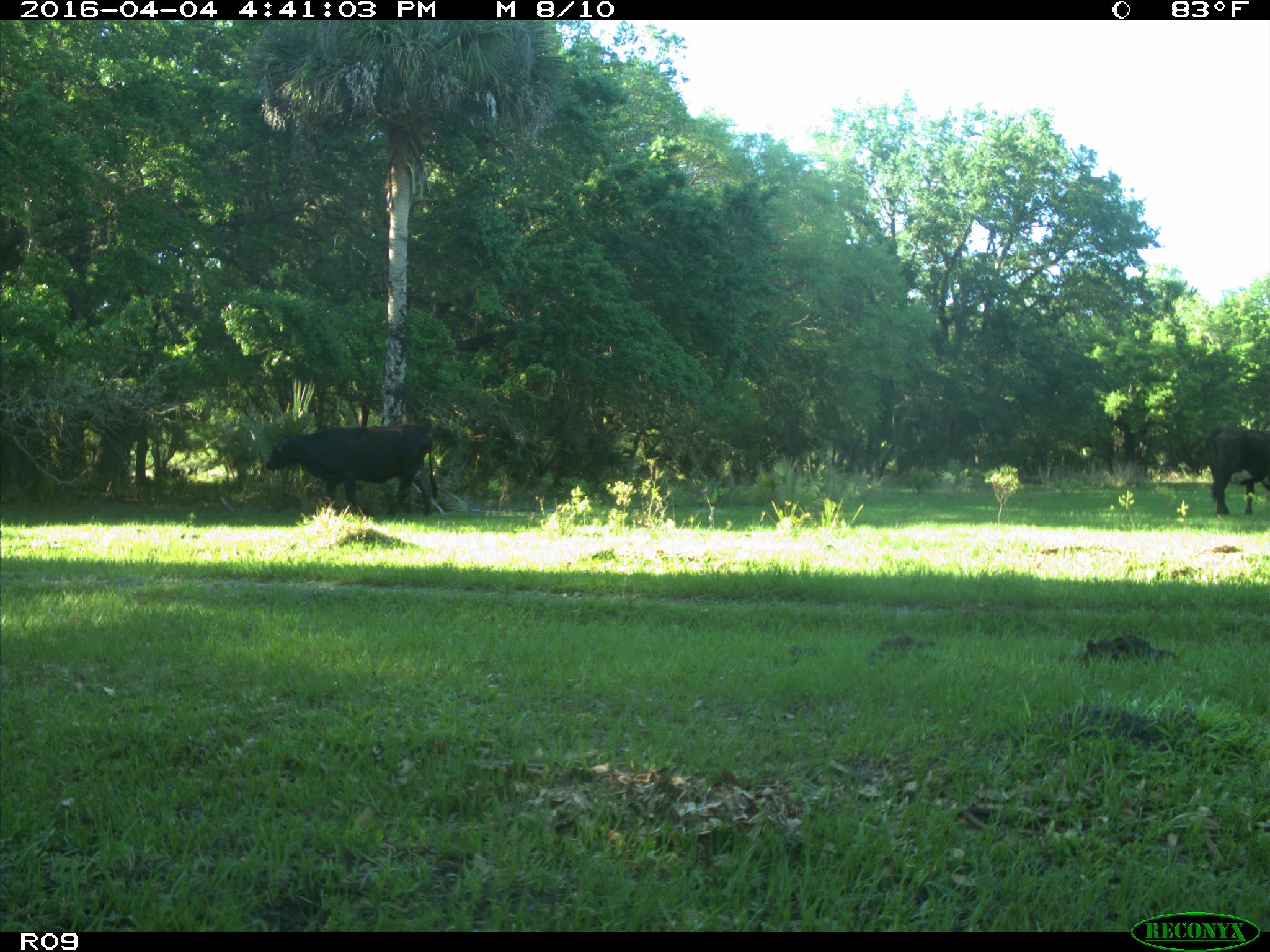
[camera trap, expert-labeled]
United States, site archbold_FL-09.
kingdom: Animalia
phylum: Chordata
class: Mammalia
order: Artiodactyla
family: Bovidae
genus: Bos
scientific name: Bos taurus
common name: domestic cow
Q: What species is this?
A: Bos taurus (domestic cow).